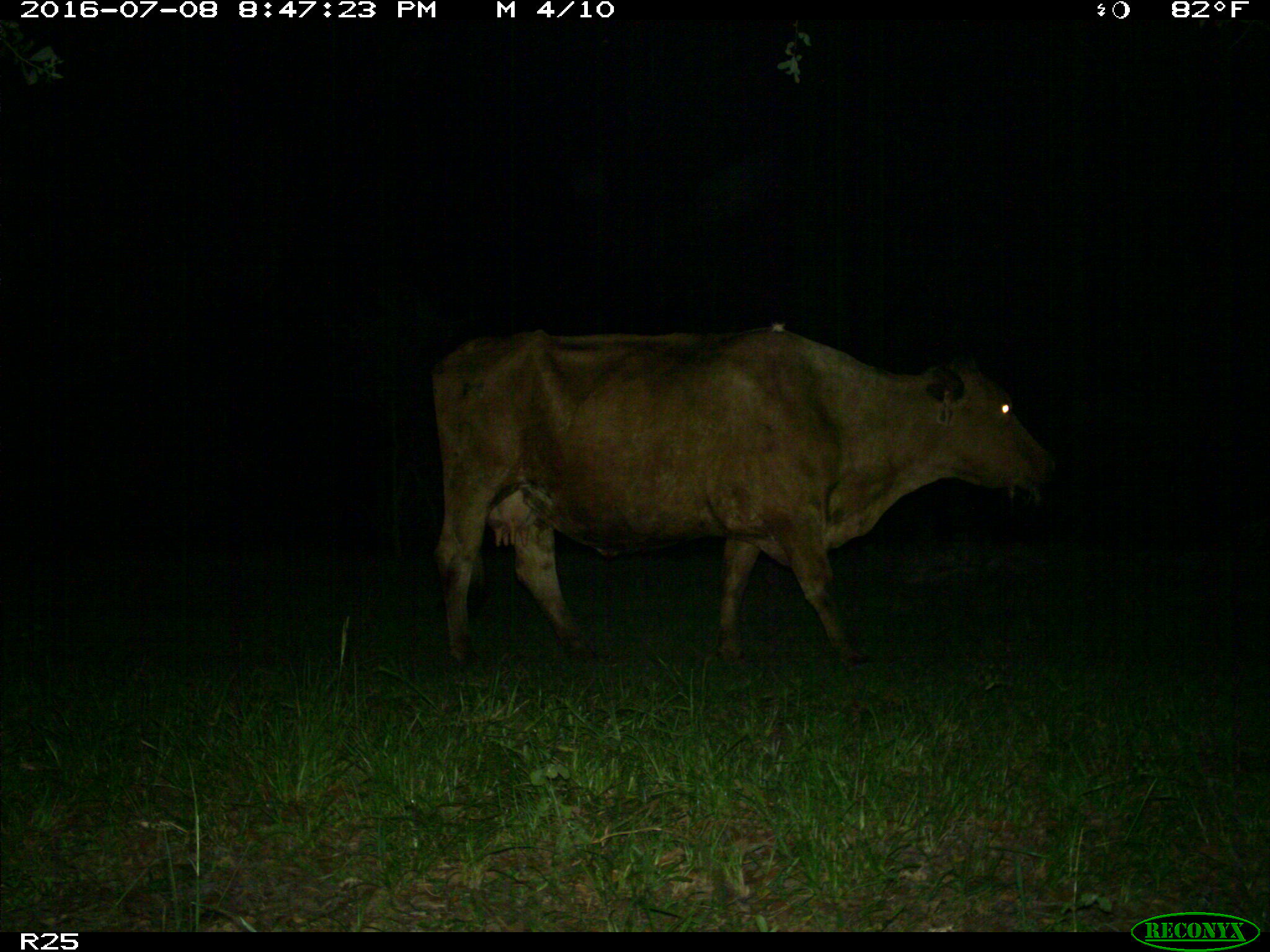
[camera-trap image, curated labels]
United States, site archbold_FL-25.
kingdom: Animalia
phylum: Chordata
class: Mammalia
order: Artiodactyla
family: Bovidae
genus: Bos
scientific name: Bos taurus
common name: domestic cow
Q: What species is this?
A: Bos taurus (domestic cow).